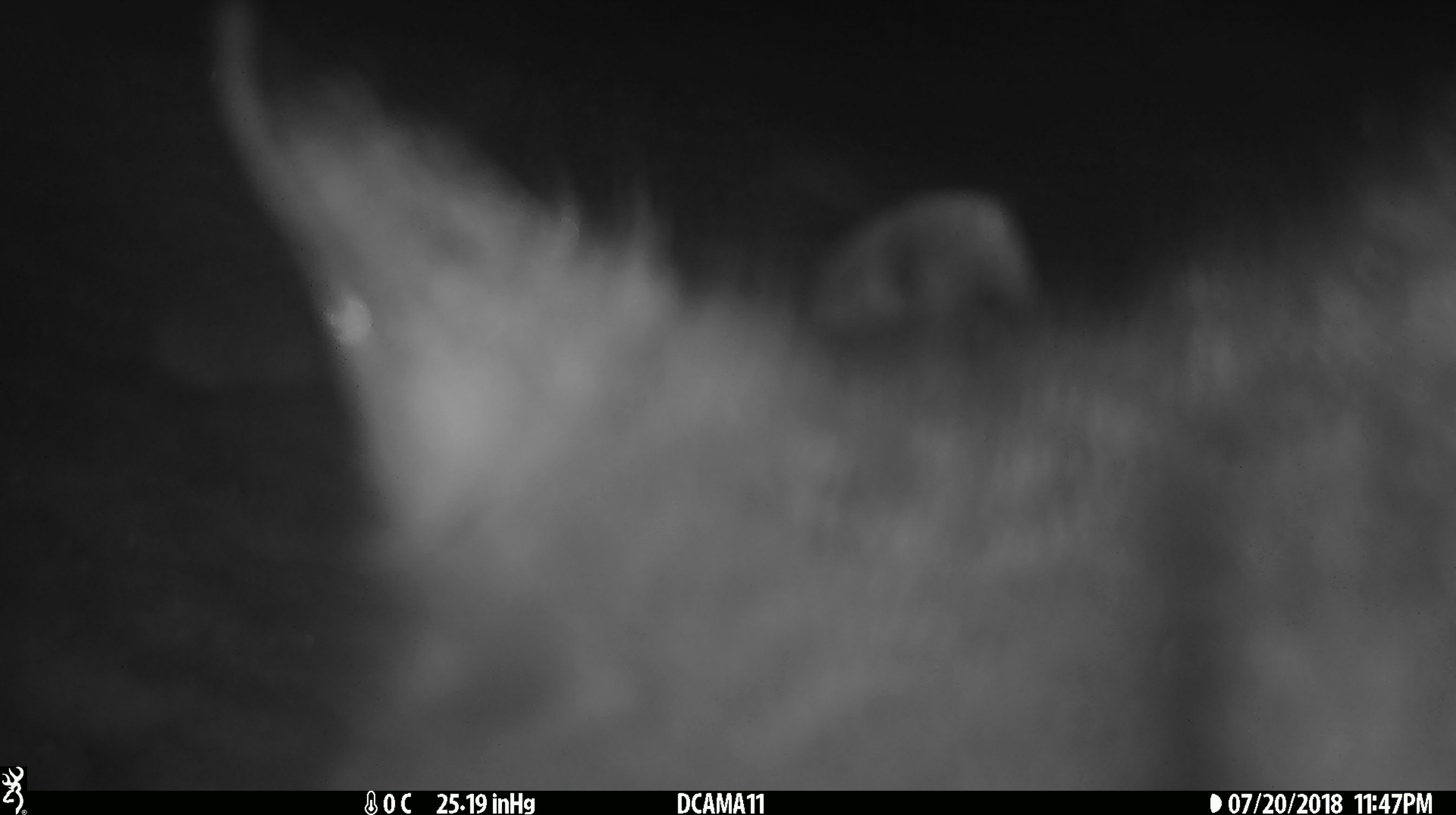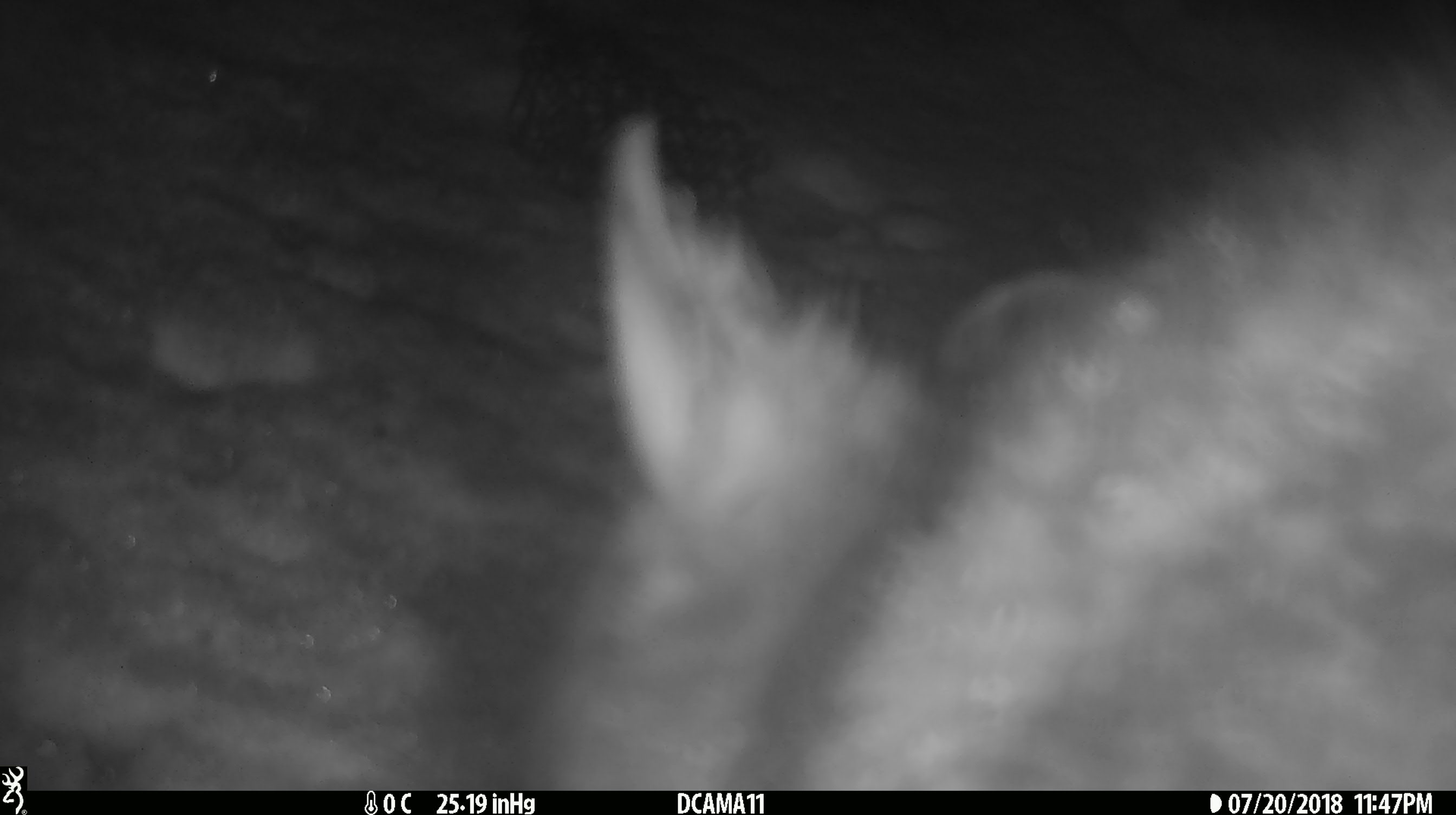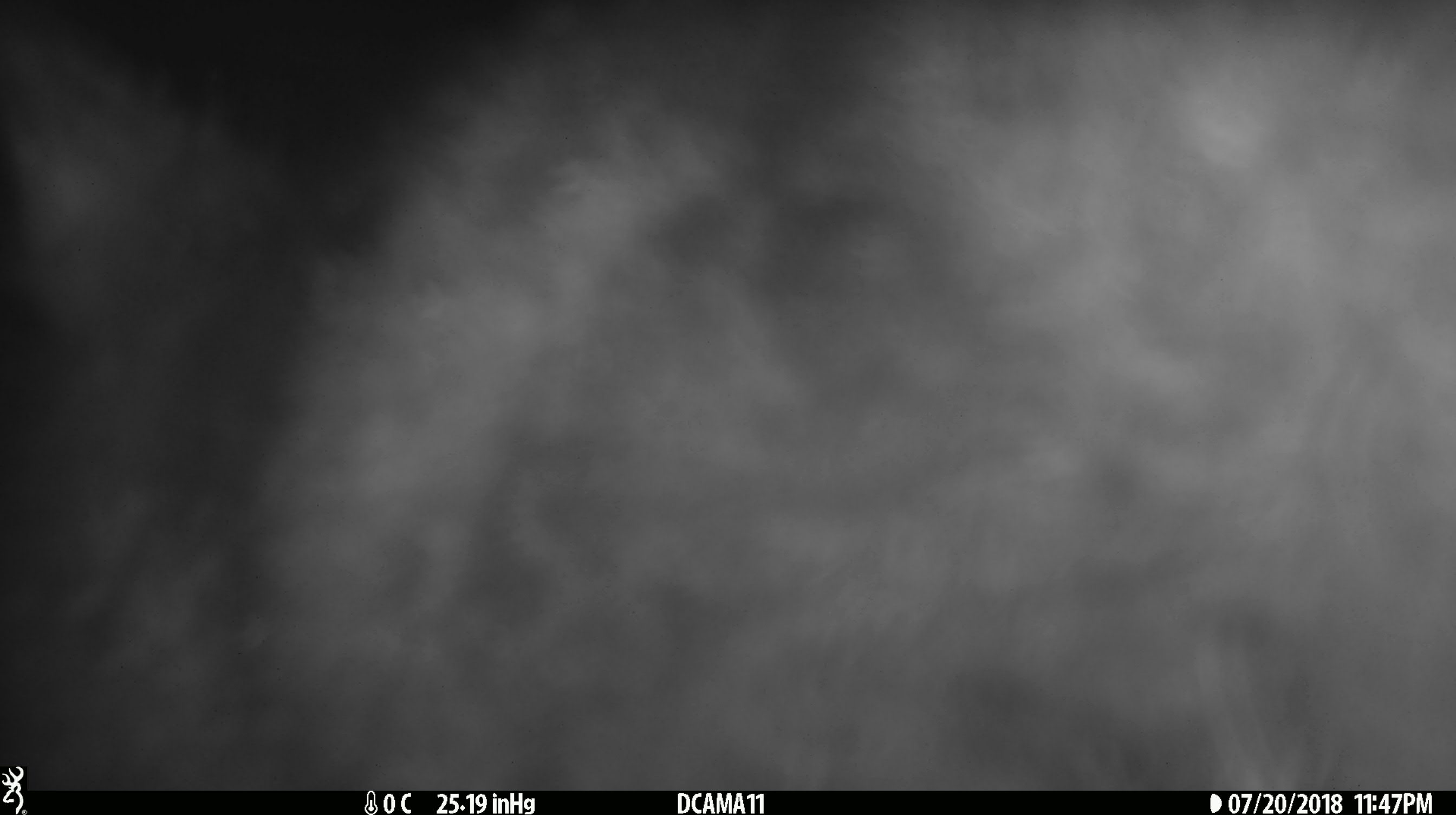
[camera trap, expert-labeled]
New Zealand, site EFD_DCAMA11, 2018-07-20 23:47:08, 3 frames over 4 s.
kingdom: Animalia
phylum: Chordata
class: Mammalia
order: Diprotodontia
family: Phalangeridae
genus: Trichosurus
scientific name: Trichosurus vulpecula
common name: common brushtail possum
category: possum